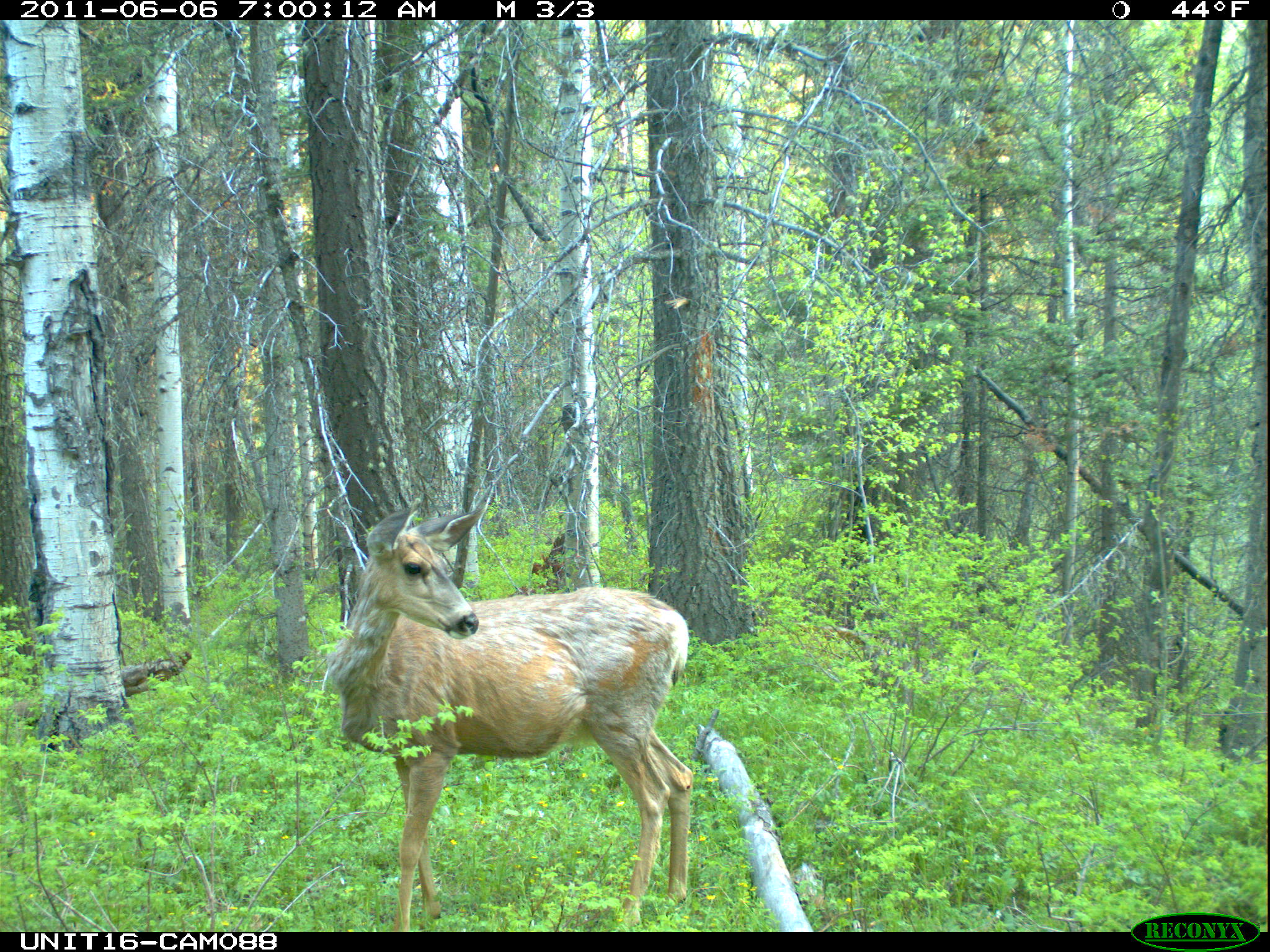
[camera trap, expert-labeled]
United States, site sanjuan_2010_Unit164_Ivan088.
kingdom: Animalia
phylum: Chordata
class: Mammalia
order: Artiodactyla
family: Cervidae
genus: Odocoileus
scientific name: Odocoileus hemionus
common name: mule deer